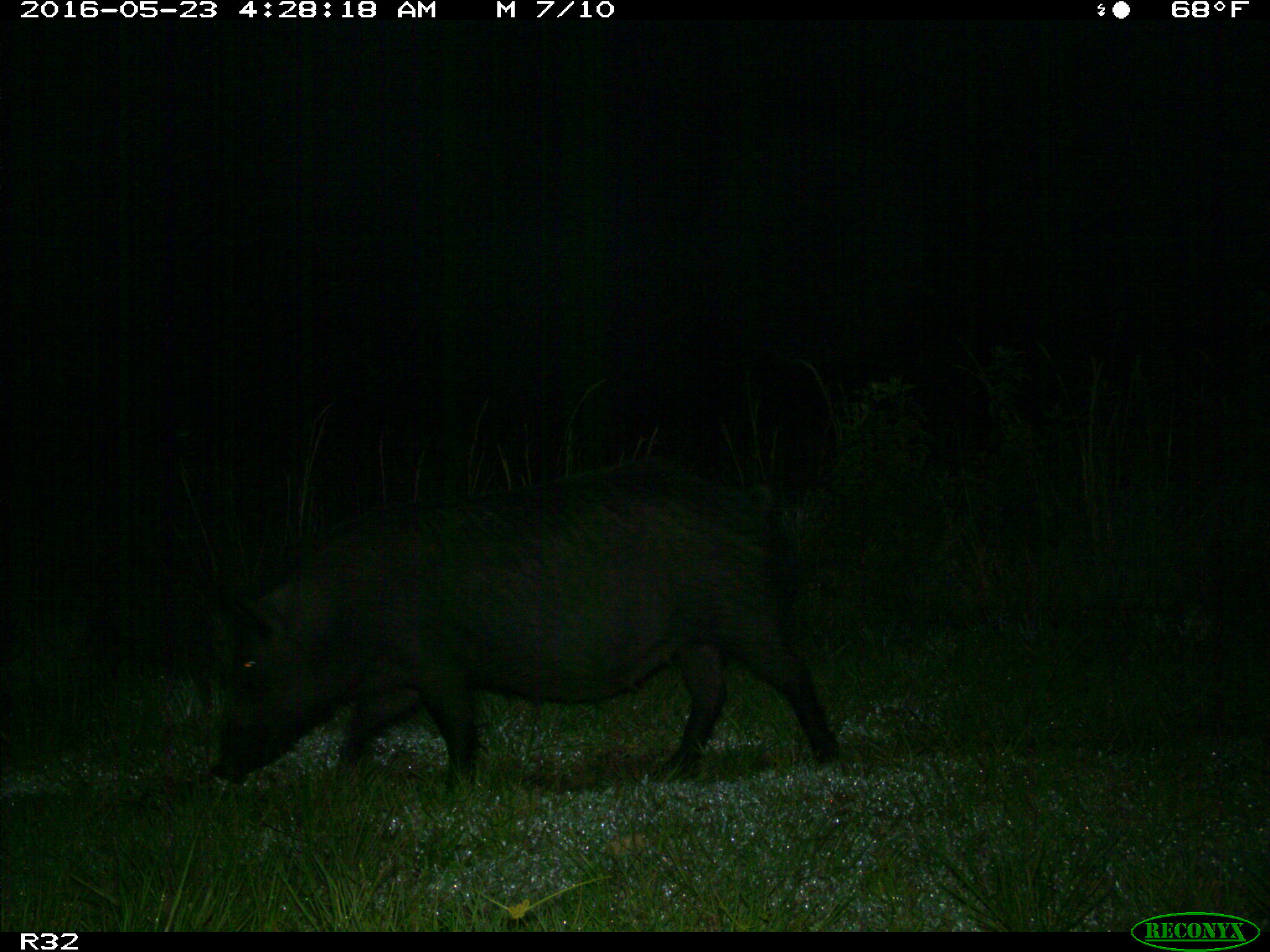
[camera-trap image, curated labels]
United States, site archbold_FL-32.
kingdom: Animalia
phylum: Chordata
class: Mammalia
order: Artiodactyla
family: Suidae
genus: Sus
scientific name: Sus scrofa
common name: wild boar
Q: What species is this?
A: Sus scrofa (wild boar).